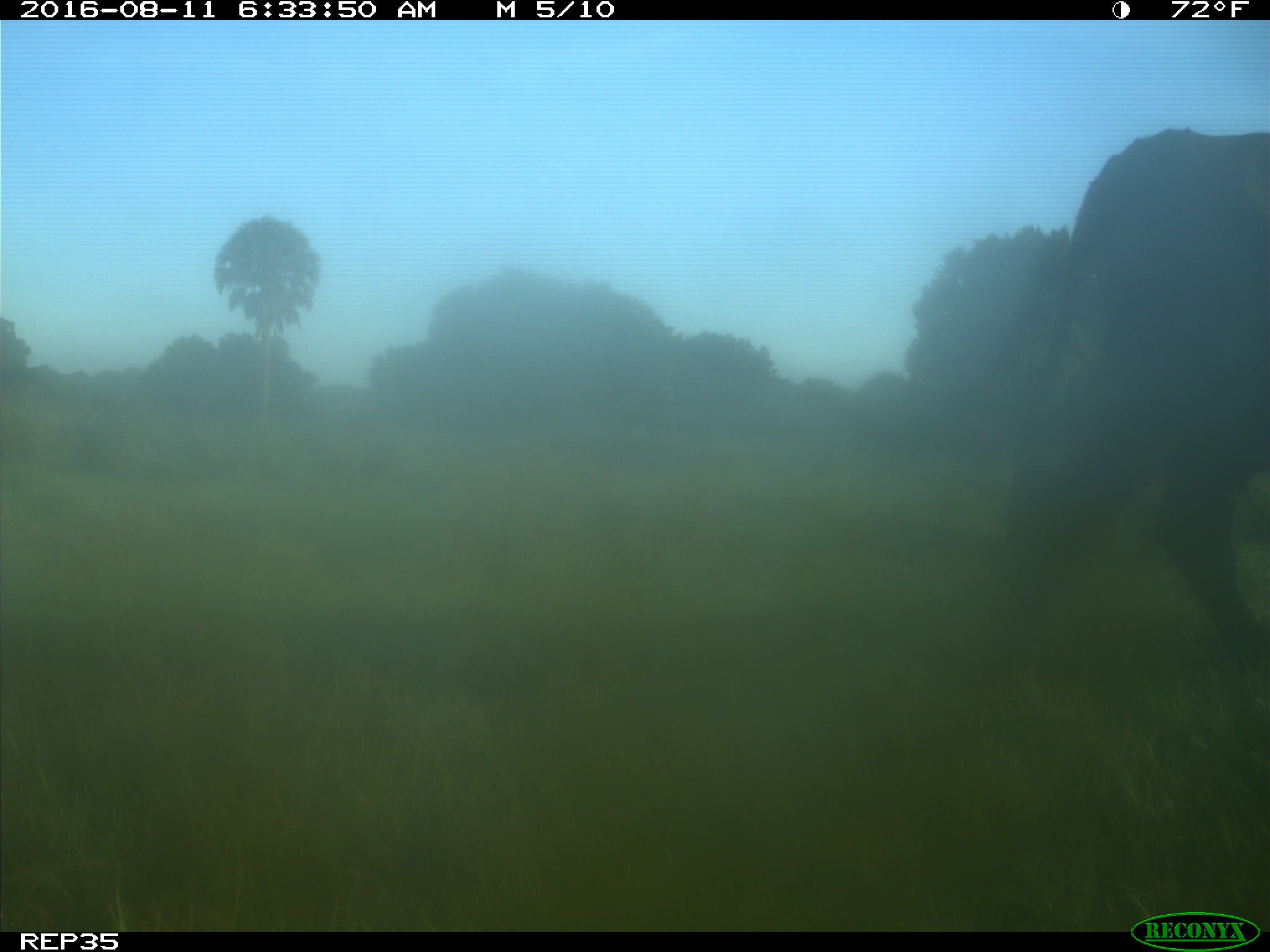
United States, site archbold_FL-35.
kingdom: Animalia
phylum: Chordata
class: Mammalia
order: Artiodactyla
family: Bovidae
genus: Bos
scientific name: Bos taurus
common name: domestic cow